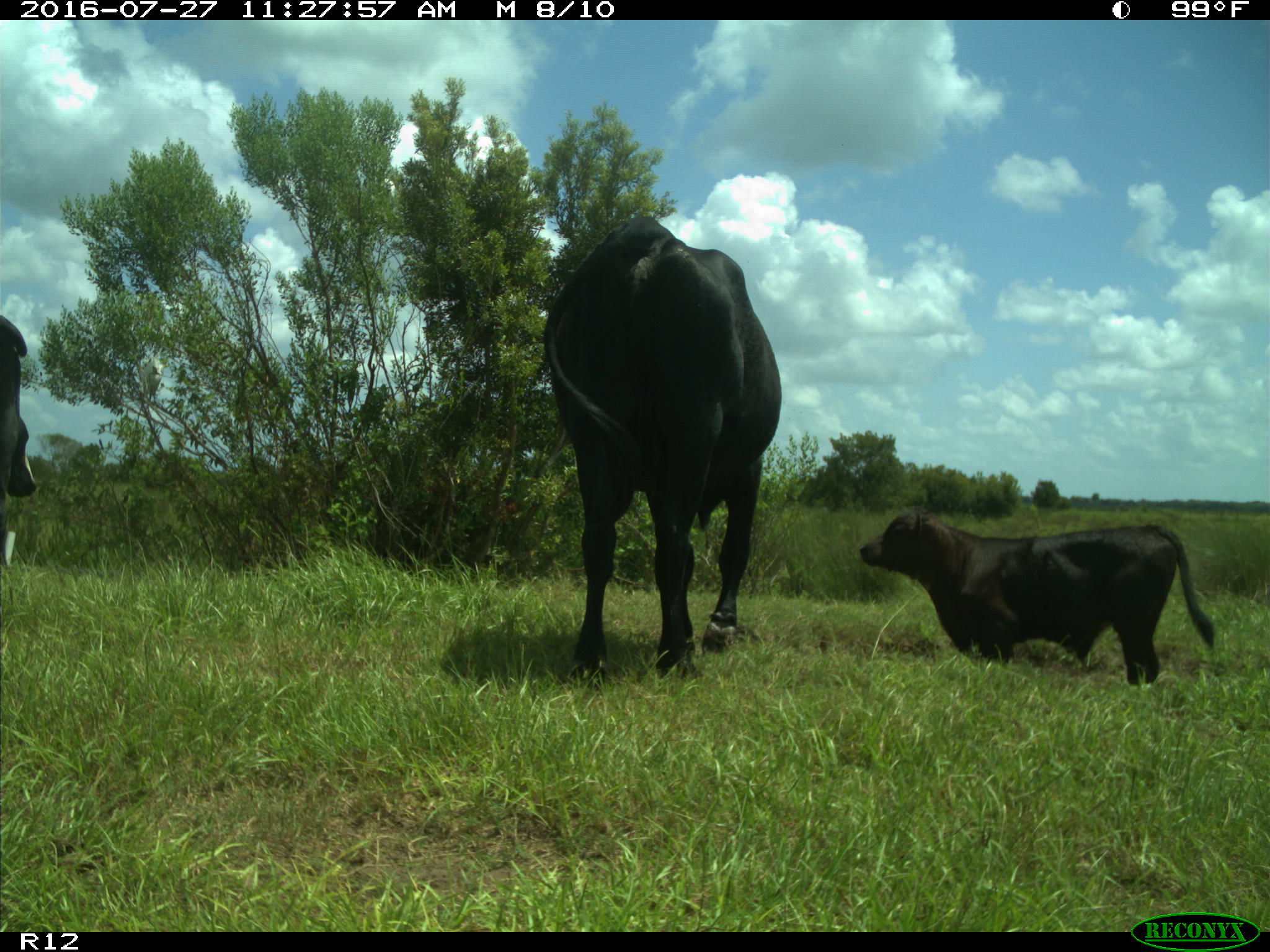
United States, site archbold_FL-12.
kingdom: Animalia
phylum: Chordata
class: Mammalia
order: Artiodactyla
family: Bovidae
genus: Bos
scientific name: Bos taurus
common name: domestic cow